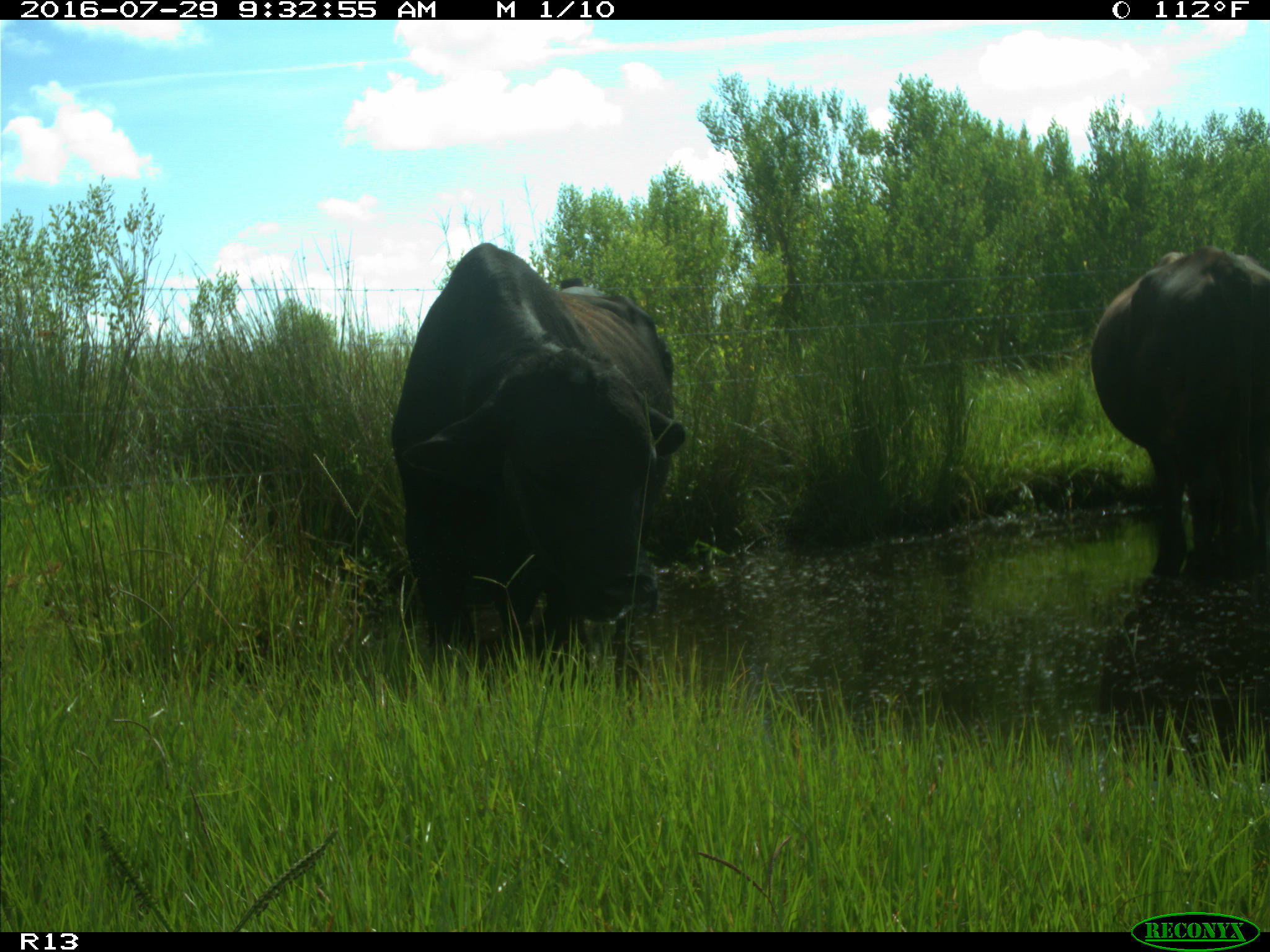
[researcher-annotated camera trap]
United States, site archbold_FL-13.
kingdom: Animalia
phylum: Chordata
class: Mammalia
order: Artiodactyla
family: Bovidae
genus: Bos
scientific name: Bos taurus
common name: domestic cow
Bos taurus (domestic cow).